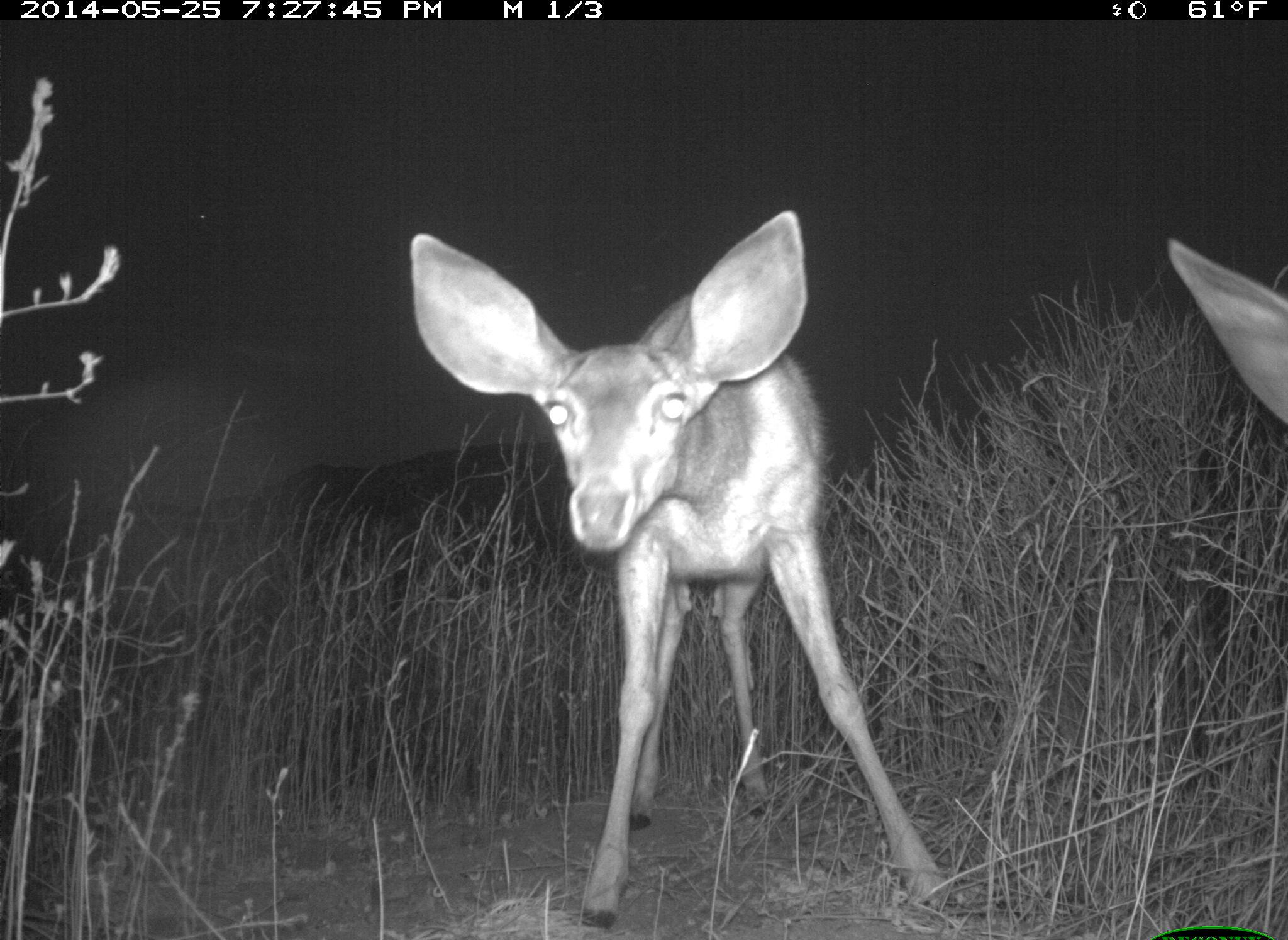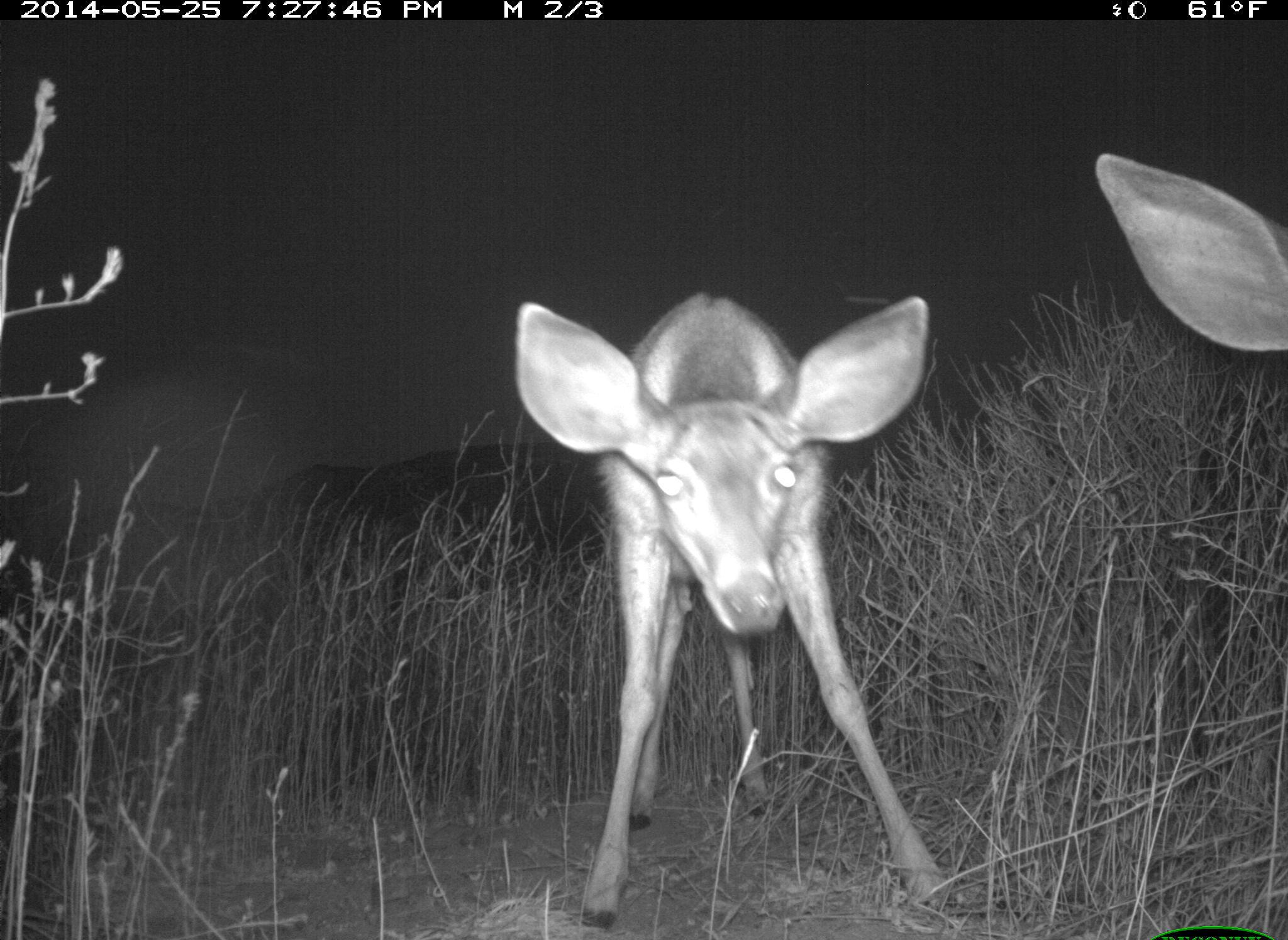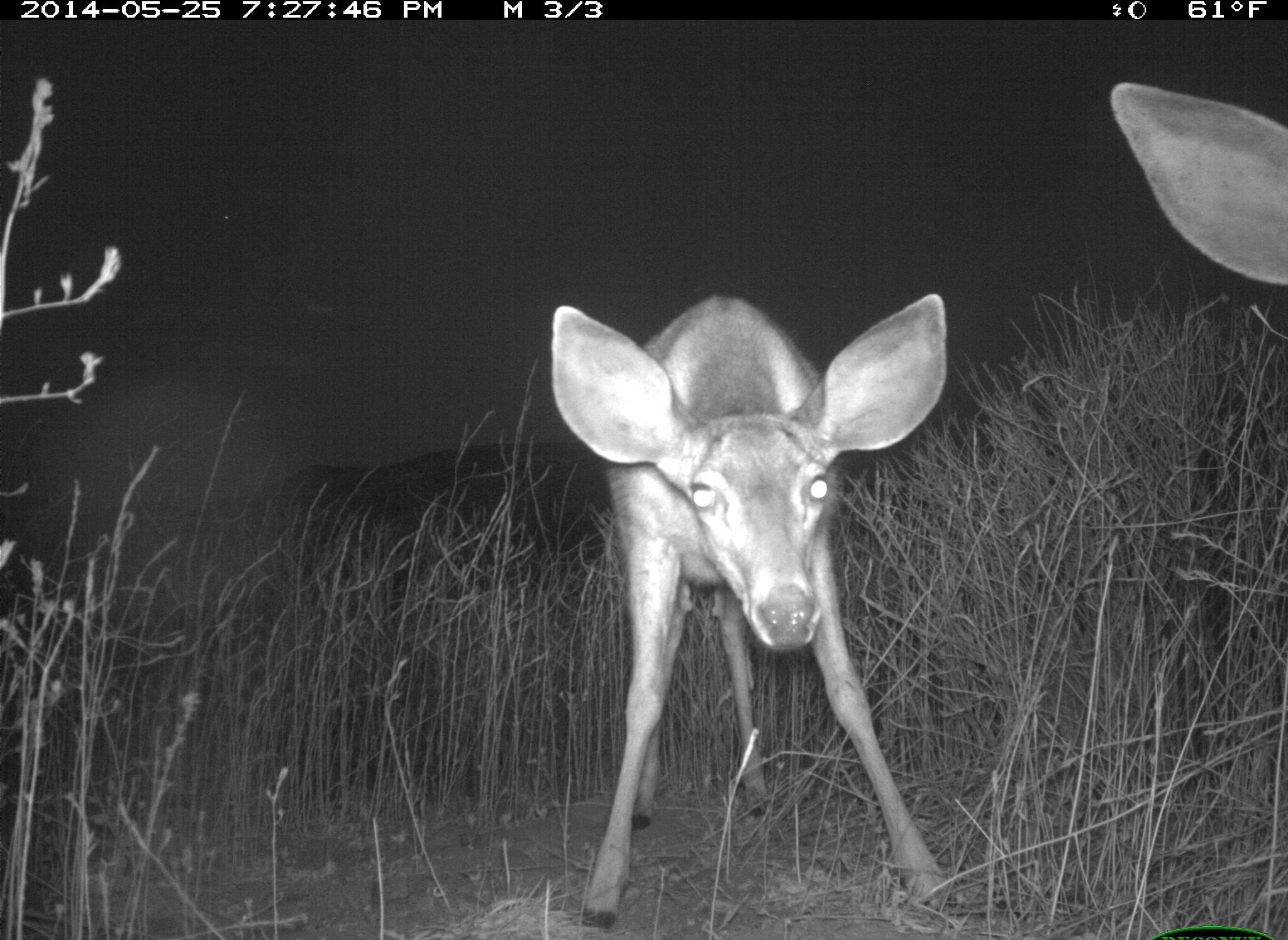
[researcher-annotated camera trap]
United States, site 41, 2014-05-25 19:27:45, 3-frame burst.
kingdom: Animalia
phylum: Chordata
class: Mammalia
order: Artiodactyla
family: Cervidae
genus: Odocoileus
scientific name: Odocoileus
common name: deer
Deer (Odocoileus).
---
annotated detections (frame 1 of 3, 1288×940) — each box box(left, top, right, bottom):
deer: box(408, 208, 967, 929); box(1162, 229, 1288, 433)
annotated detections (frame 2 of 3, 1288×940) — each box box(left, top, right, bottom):
deer: box(511, 292, 965, 930); box(1093, 150, 1288, 355)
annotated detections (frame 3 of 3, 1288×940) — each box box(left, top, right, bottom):
deer: box(548, 295, 963, 931); box(1113, 82, 1288, 287)